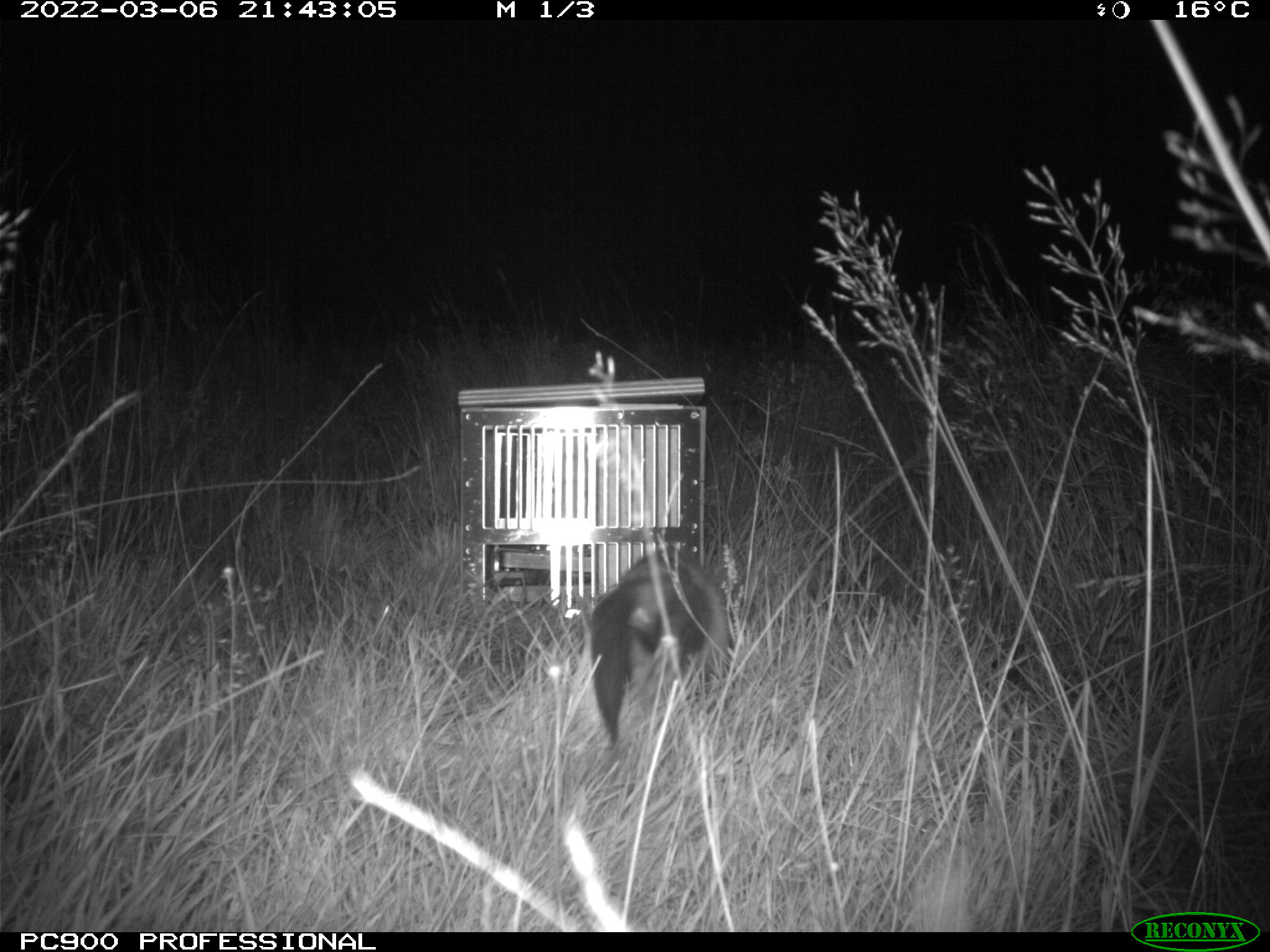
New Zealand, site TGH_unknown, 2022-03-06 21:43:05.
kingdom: Animalia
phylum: Chordata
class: Mammalia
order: Carnivora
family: Mustelidae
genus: Mustela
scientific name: Mustela furo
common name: ferret